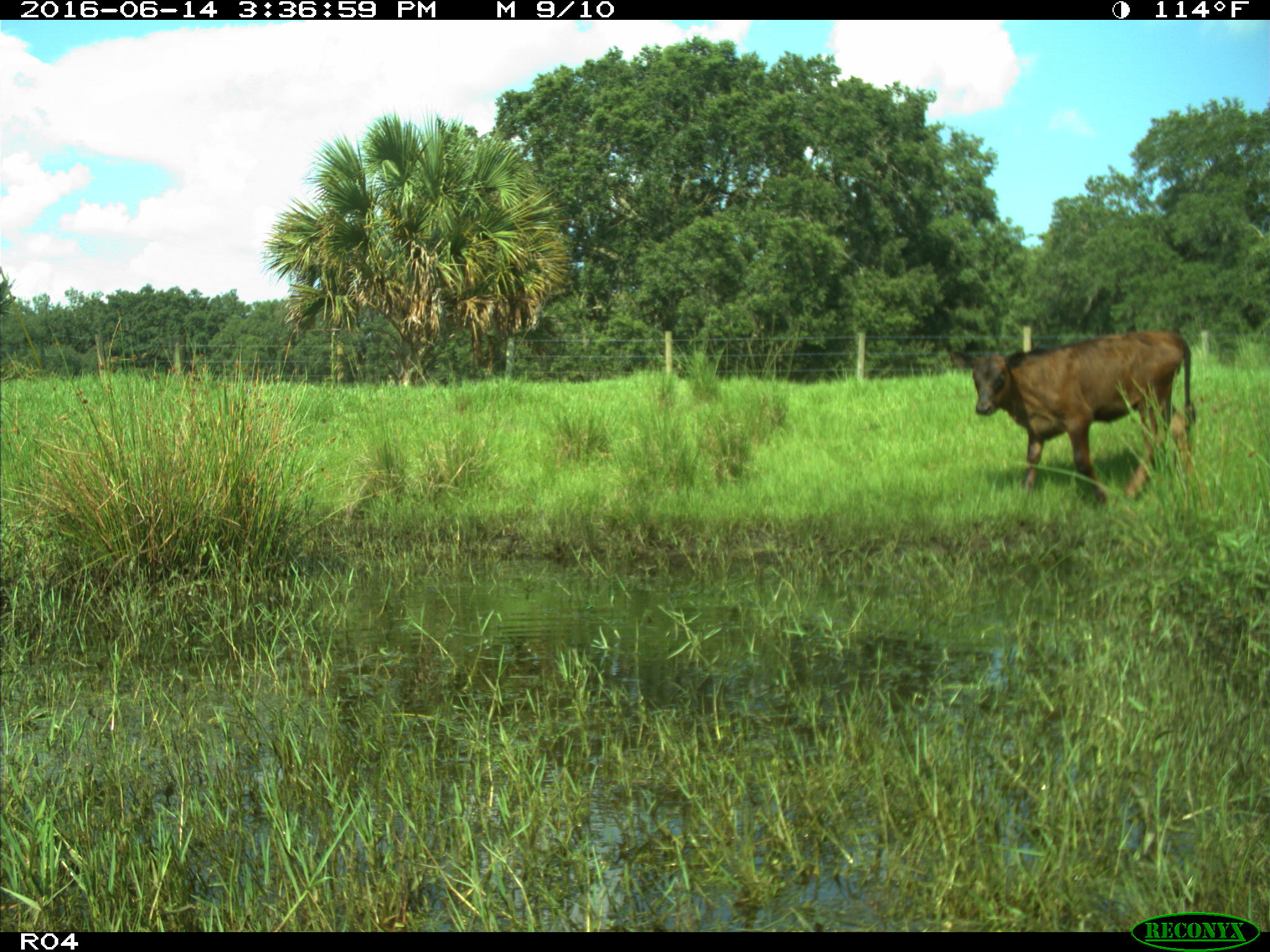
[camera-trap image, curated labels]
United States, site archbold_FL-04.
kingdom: Animalia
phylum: Chordata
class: Mammalia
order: Artiodactyla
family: Bovidae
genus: Bos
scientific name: Bos taurus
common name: domestic cow